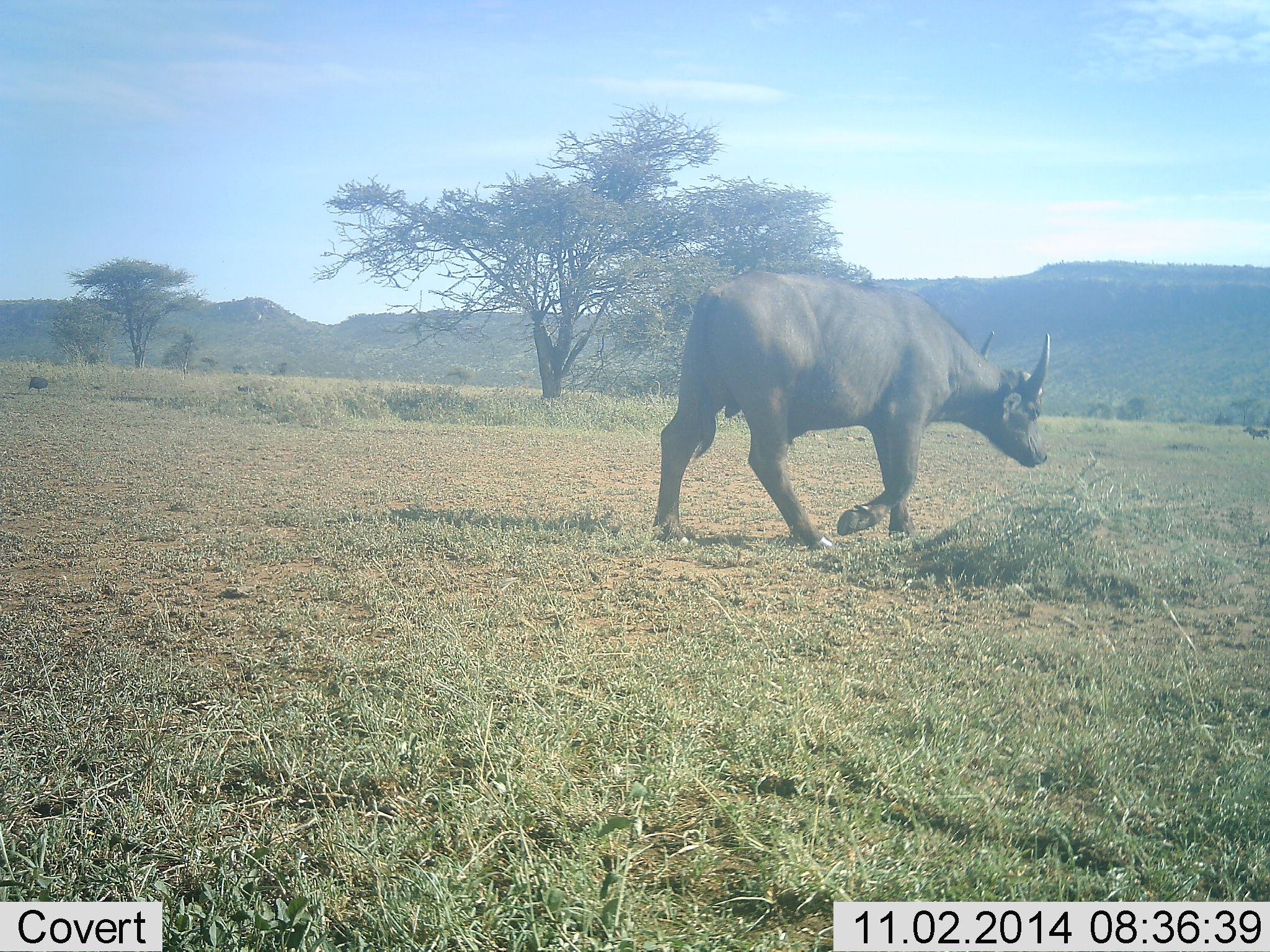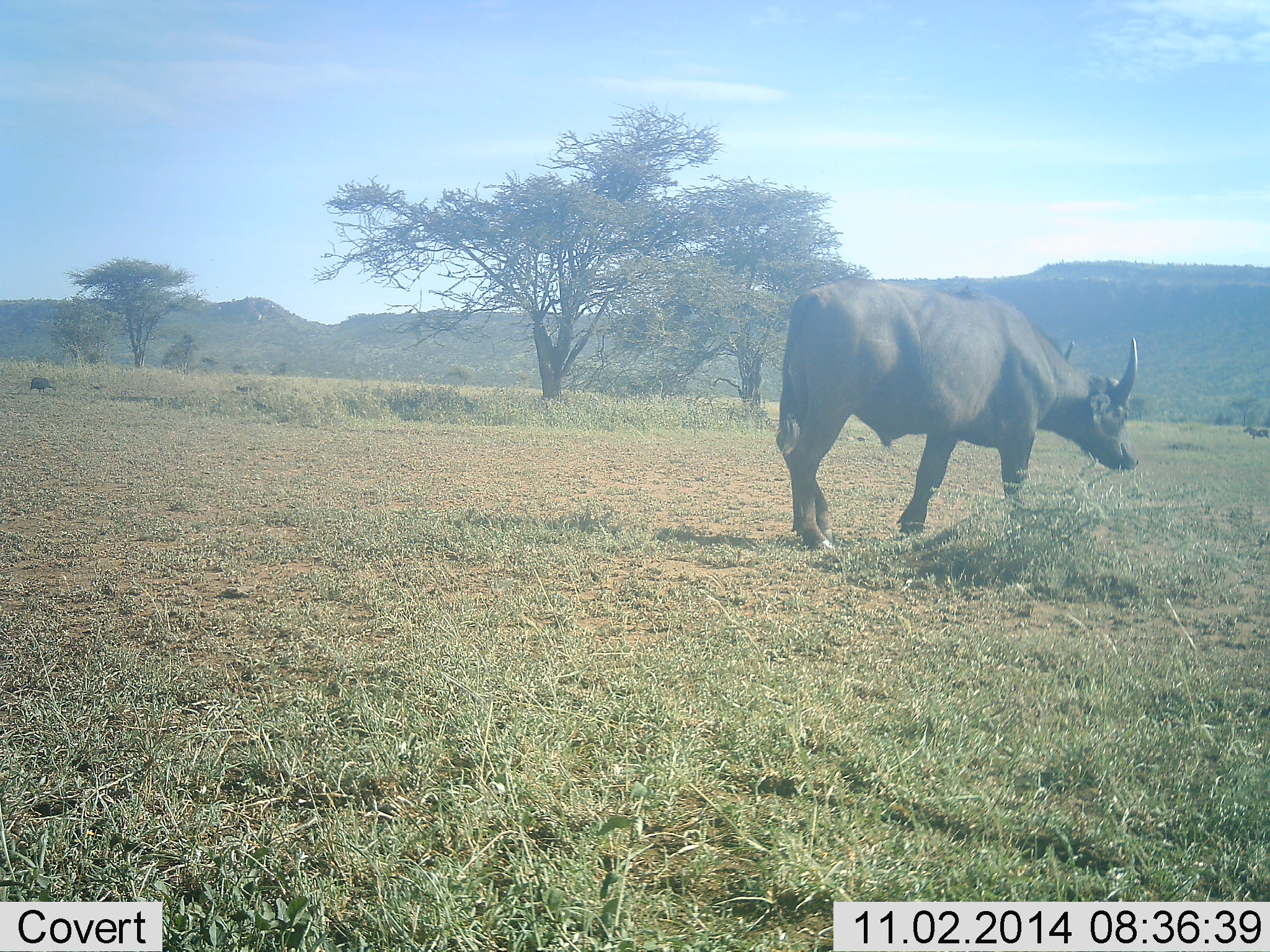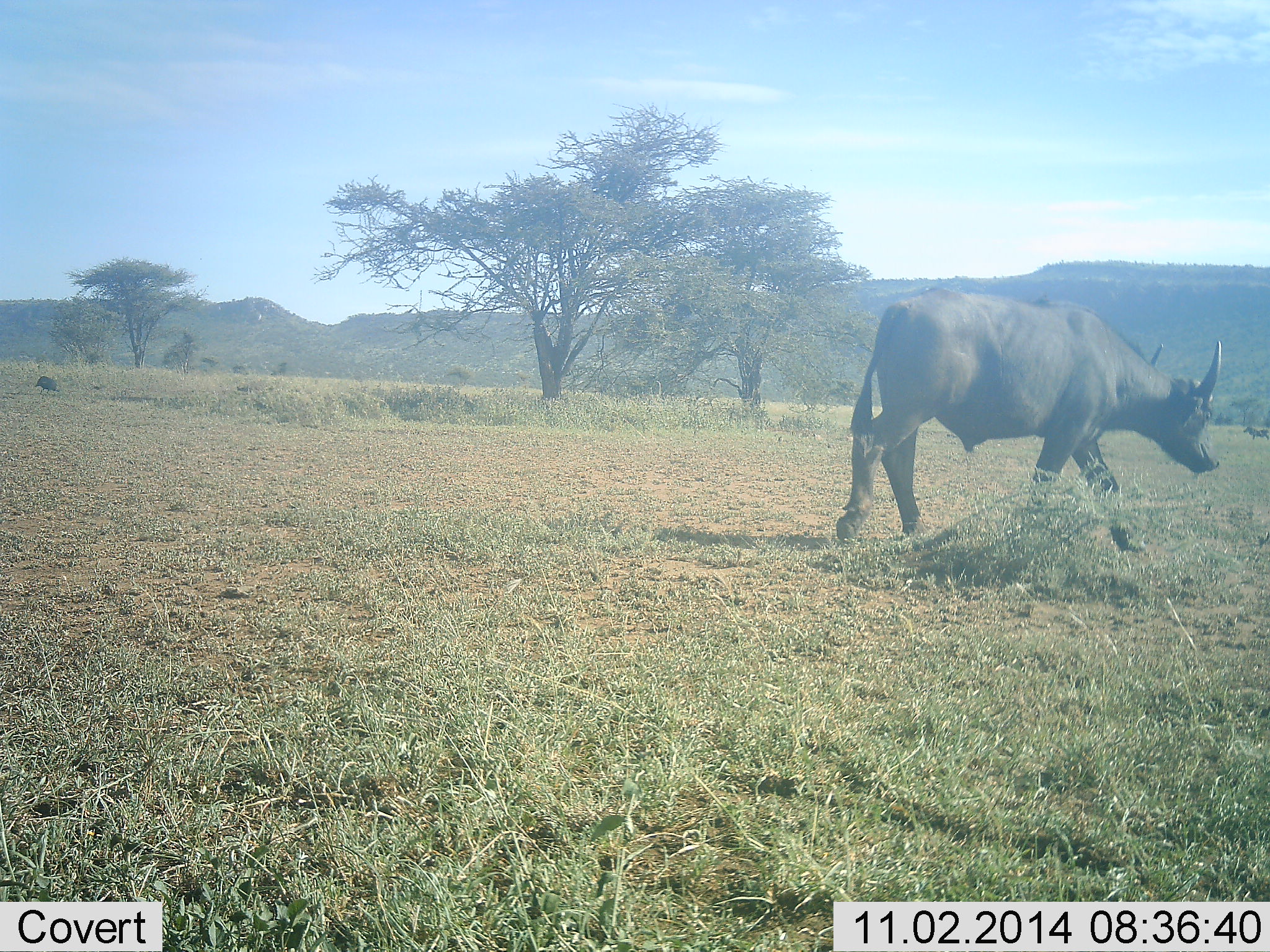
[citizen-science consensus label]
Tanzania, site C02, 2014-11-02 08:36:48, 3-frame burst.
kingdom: Animalia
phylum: Chordata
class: Mammalia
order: Artiodactyla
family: Bovidae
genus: Syncerus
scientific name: Syncerus caffer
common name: cape buffalo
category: buffalo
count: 1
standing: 9%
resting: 0%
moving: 91%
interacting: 0%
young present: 0%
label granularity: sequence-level